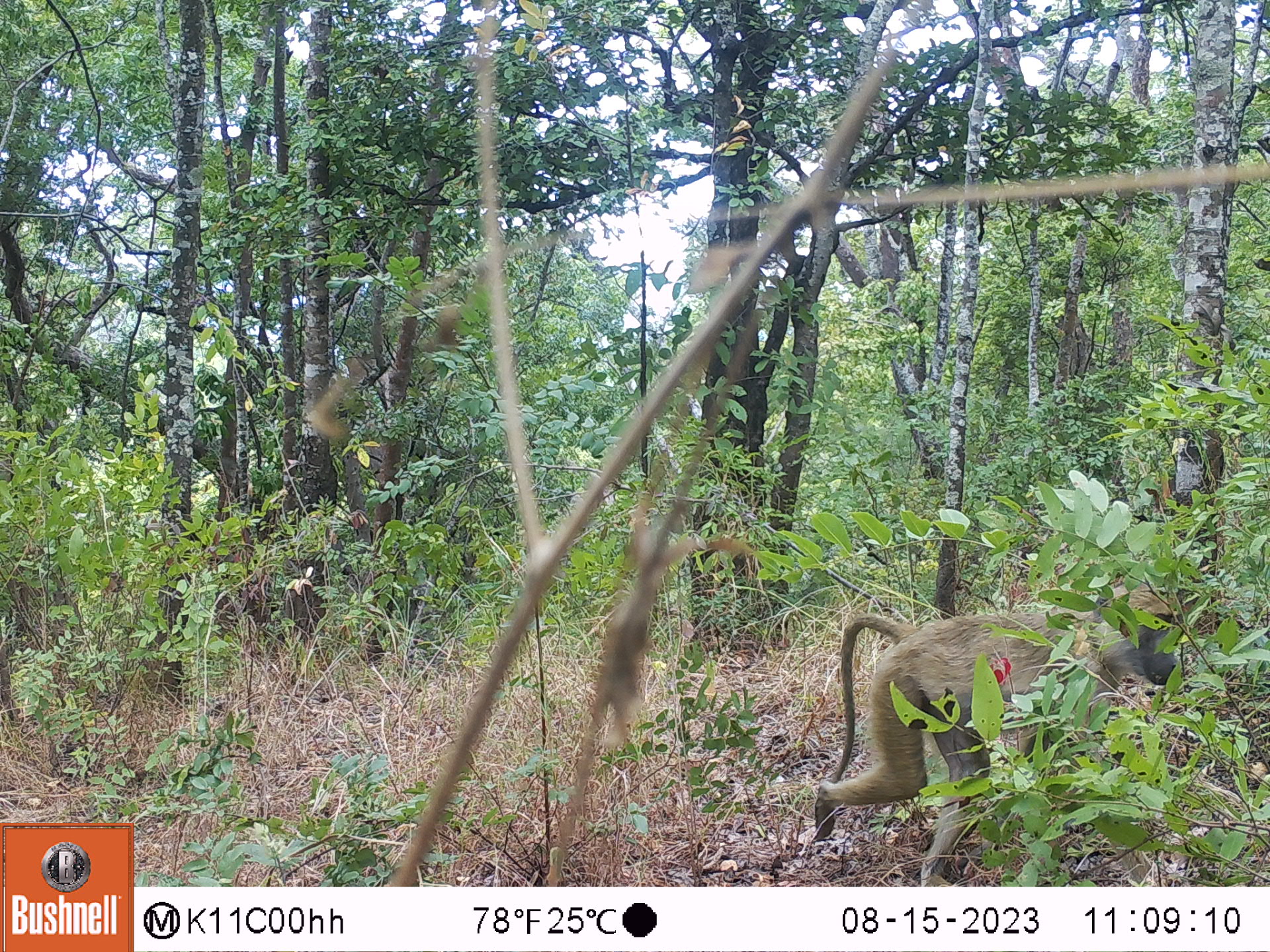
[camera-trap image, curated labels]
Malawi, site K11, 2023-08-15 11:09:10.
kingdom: Animalia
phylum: Chordata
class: Mammalia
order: Primates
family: Cercopithecidae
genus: Papio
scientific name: Papio cynocephalus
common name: yellow baboon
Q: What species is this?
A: Yellow baboon (Papio cynocephalus).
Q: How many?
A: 1.